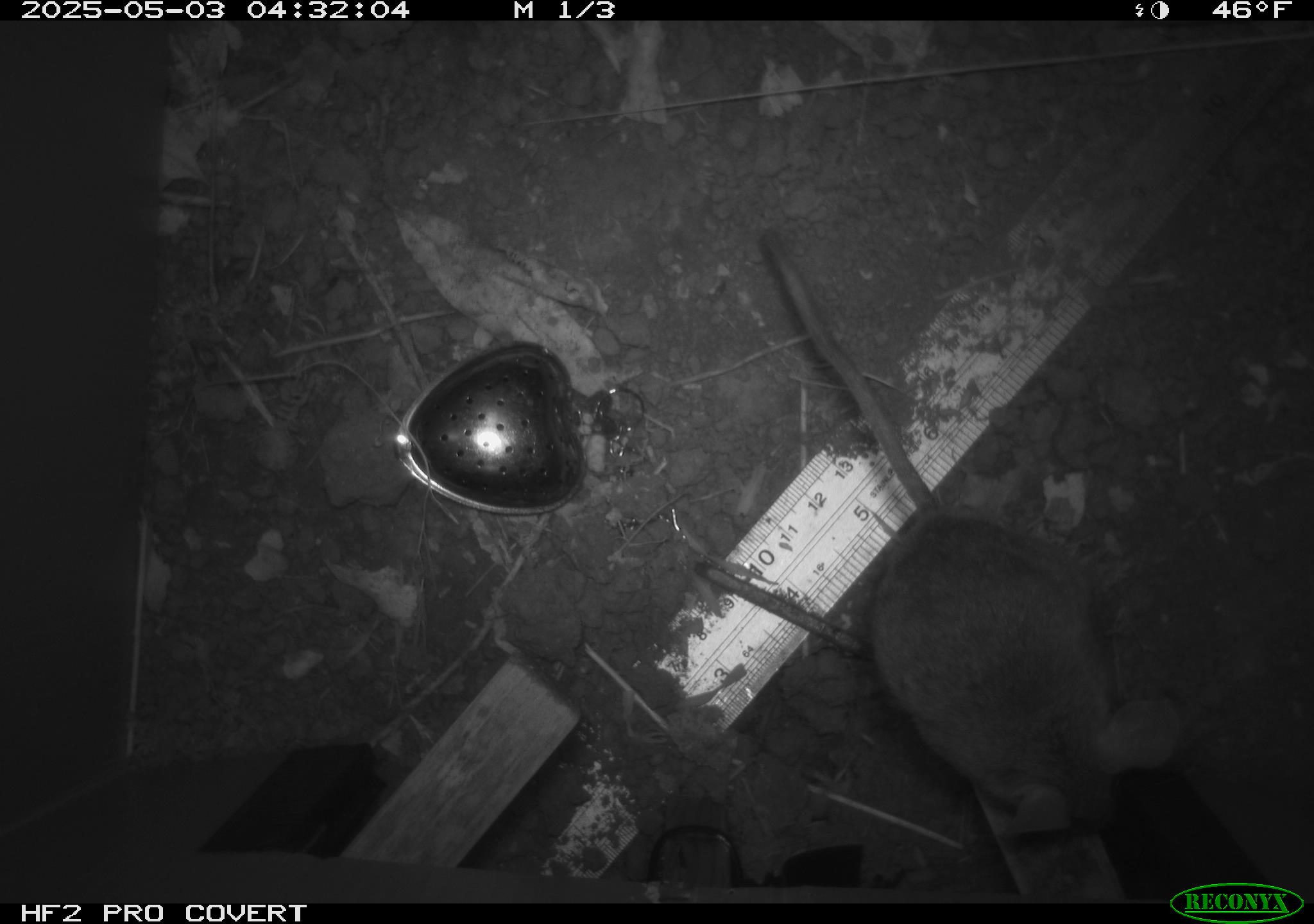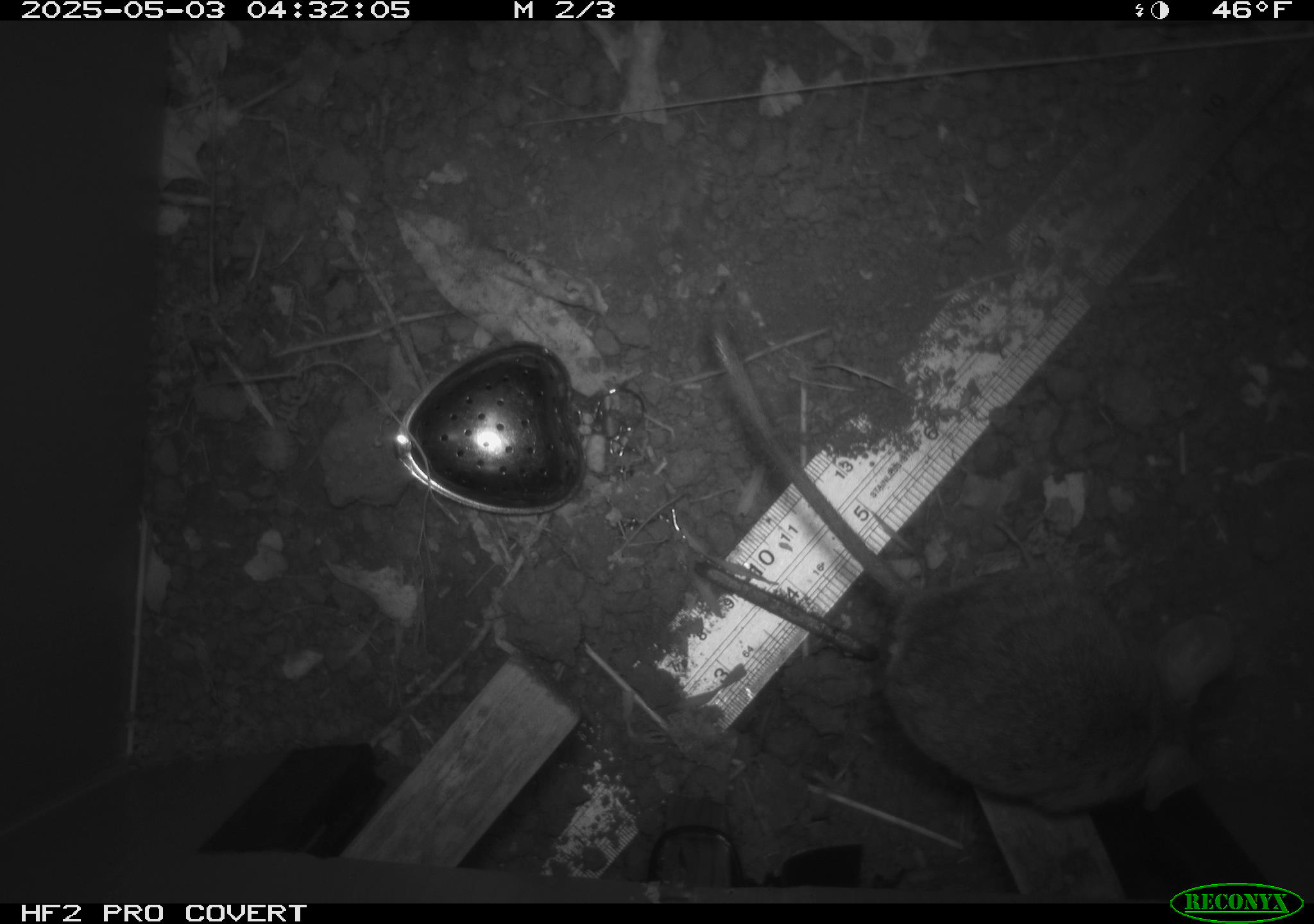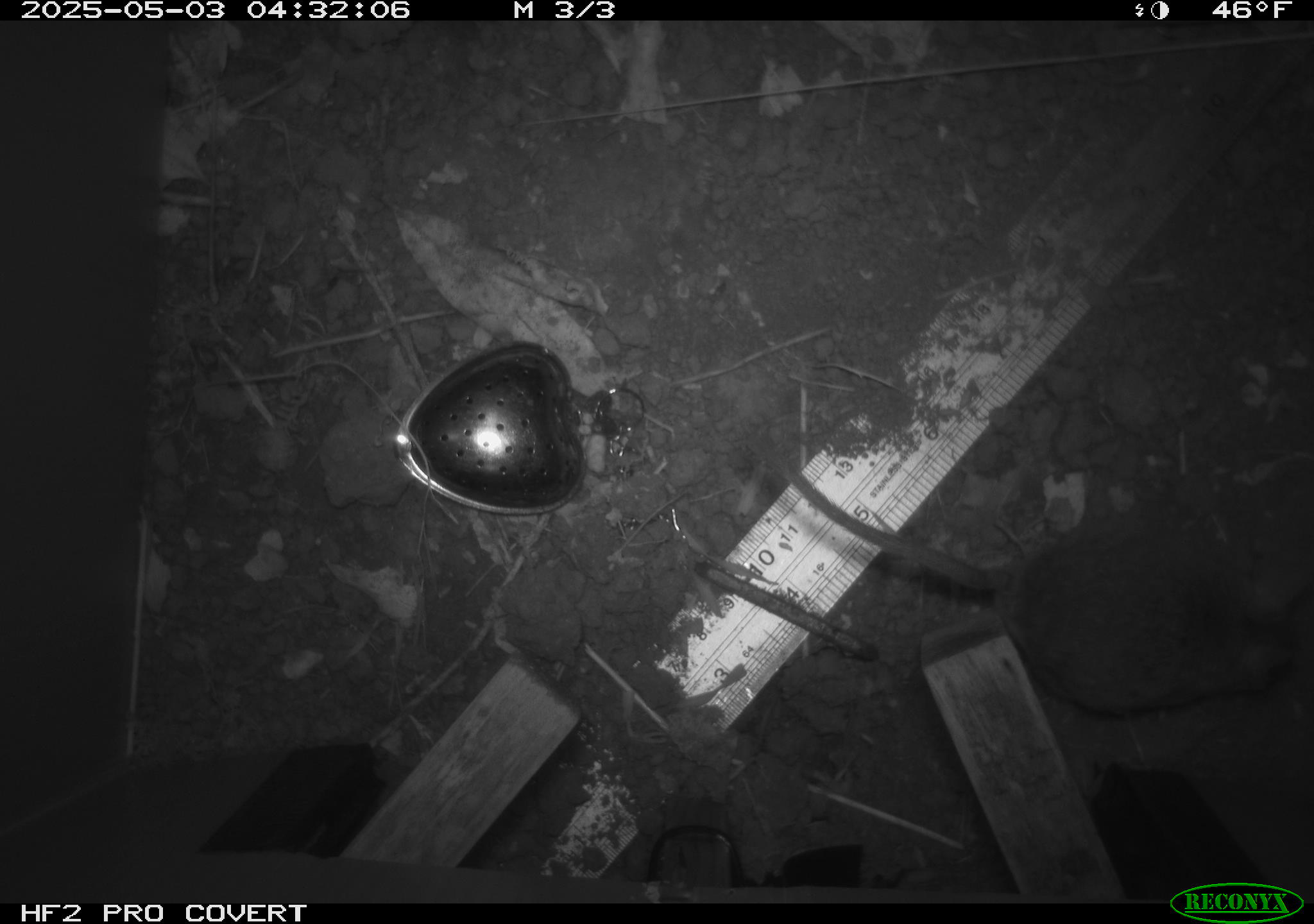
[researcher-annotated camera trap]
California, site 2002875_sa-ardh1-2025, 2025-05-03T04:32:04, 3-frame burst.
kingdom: Animalia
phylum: Chordata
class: Mammalia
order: Rodentia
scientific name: Rodentia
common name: mouse species